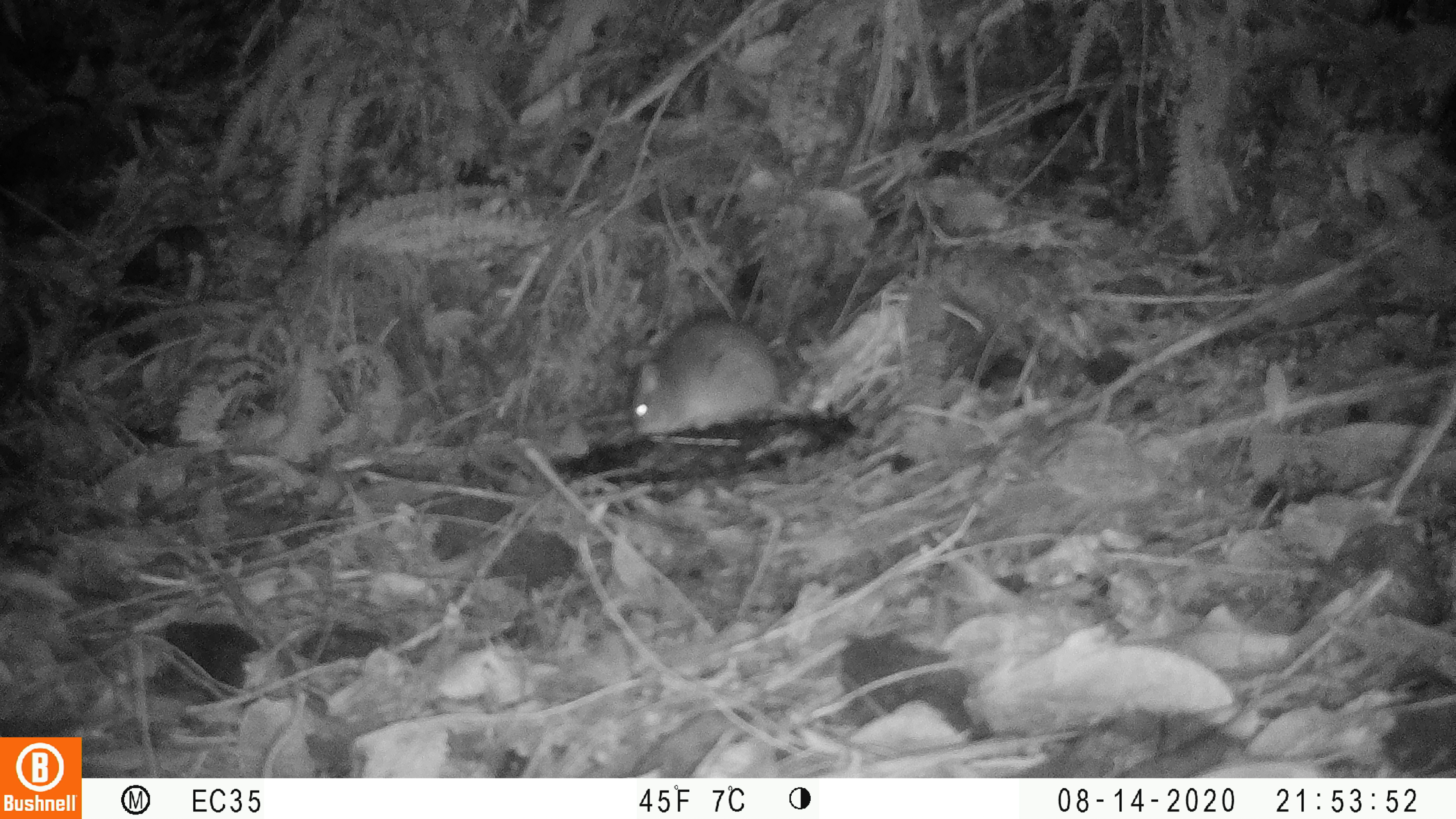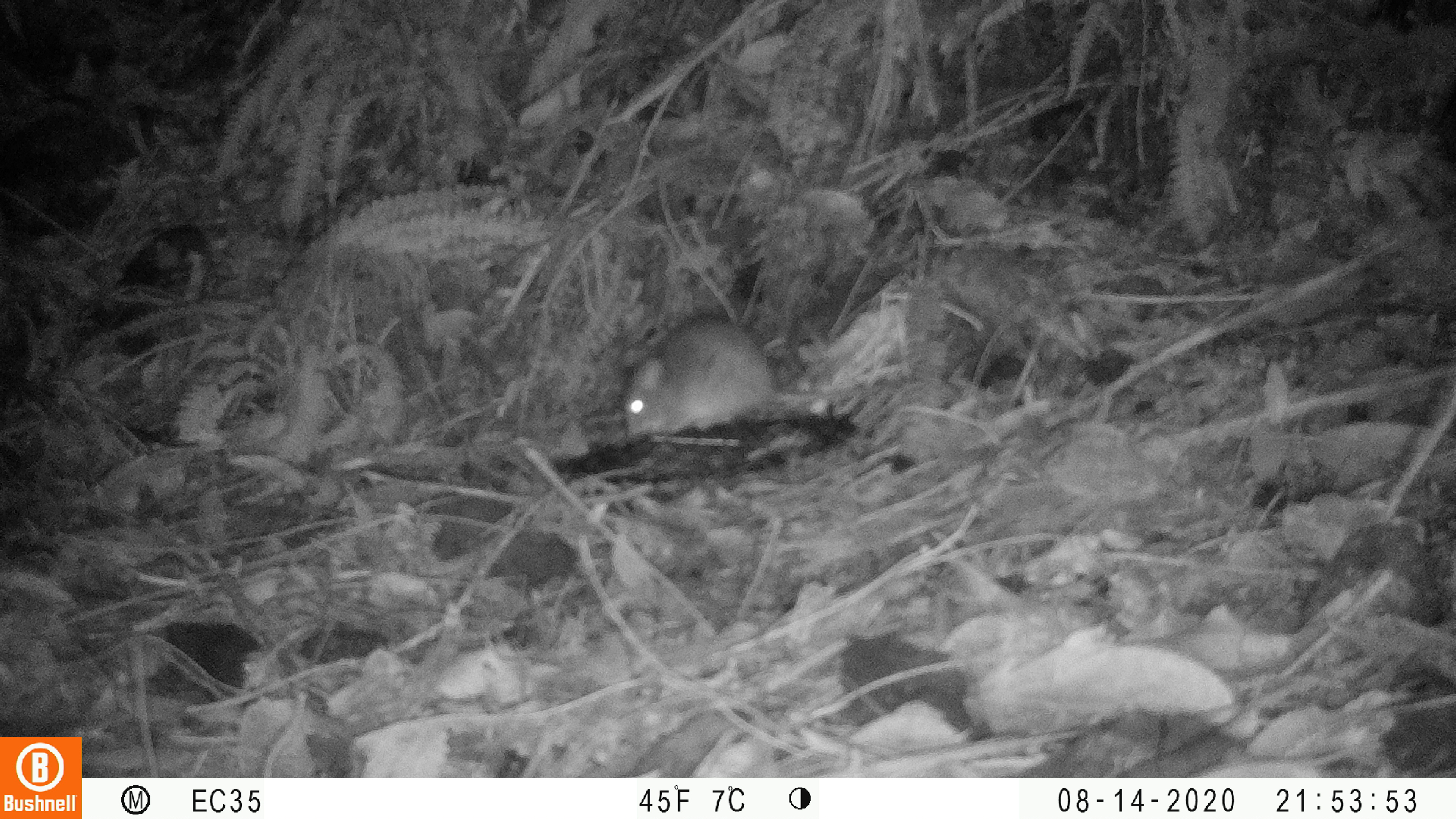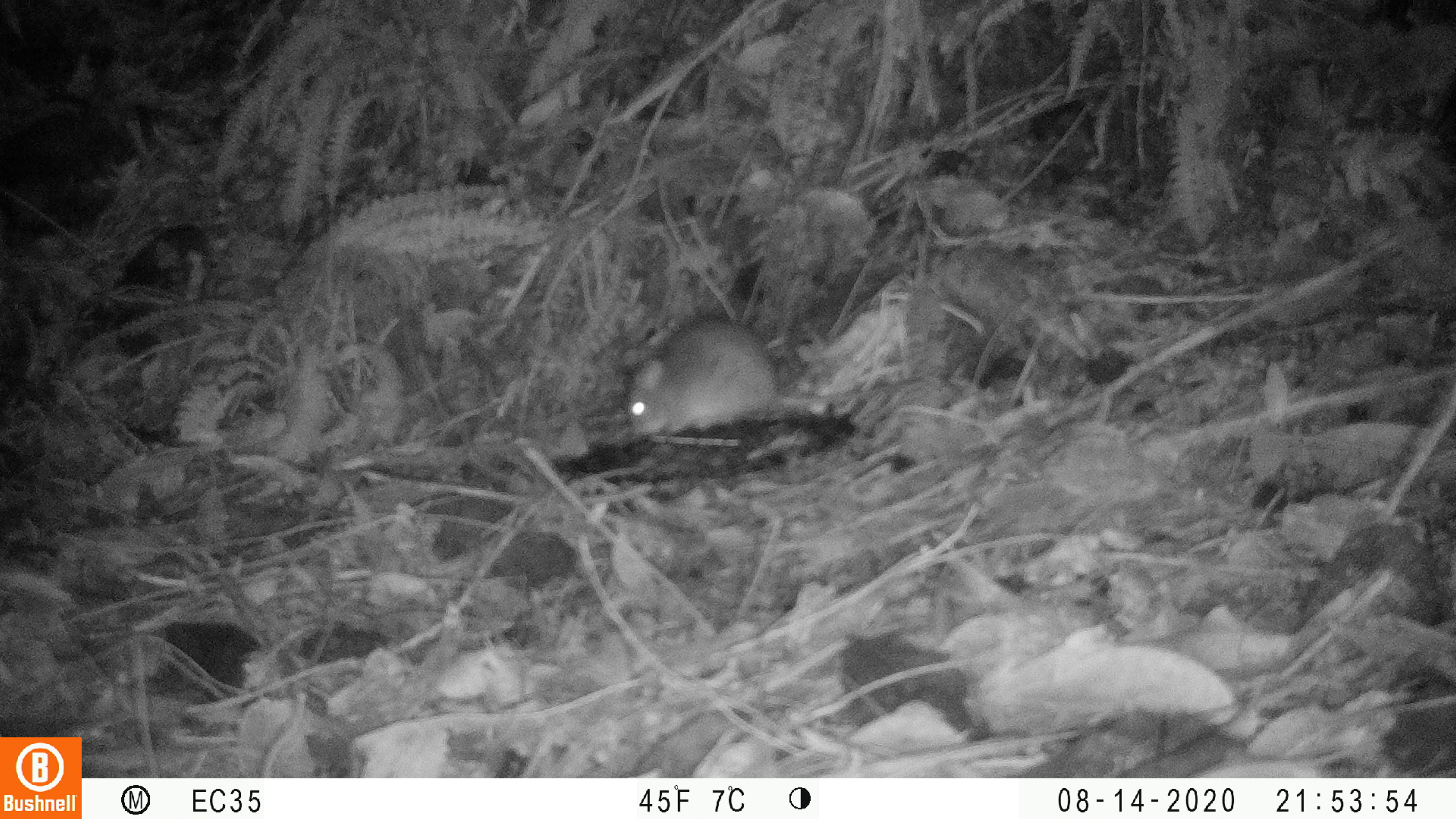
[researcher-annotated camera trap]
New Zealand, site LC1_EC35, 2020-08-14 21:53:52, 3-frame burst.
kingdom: Animalia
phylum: Chordata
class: Mammalia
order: Rodentia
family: Muridae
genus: Rattus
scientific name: Rattus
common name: rat